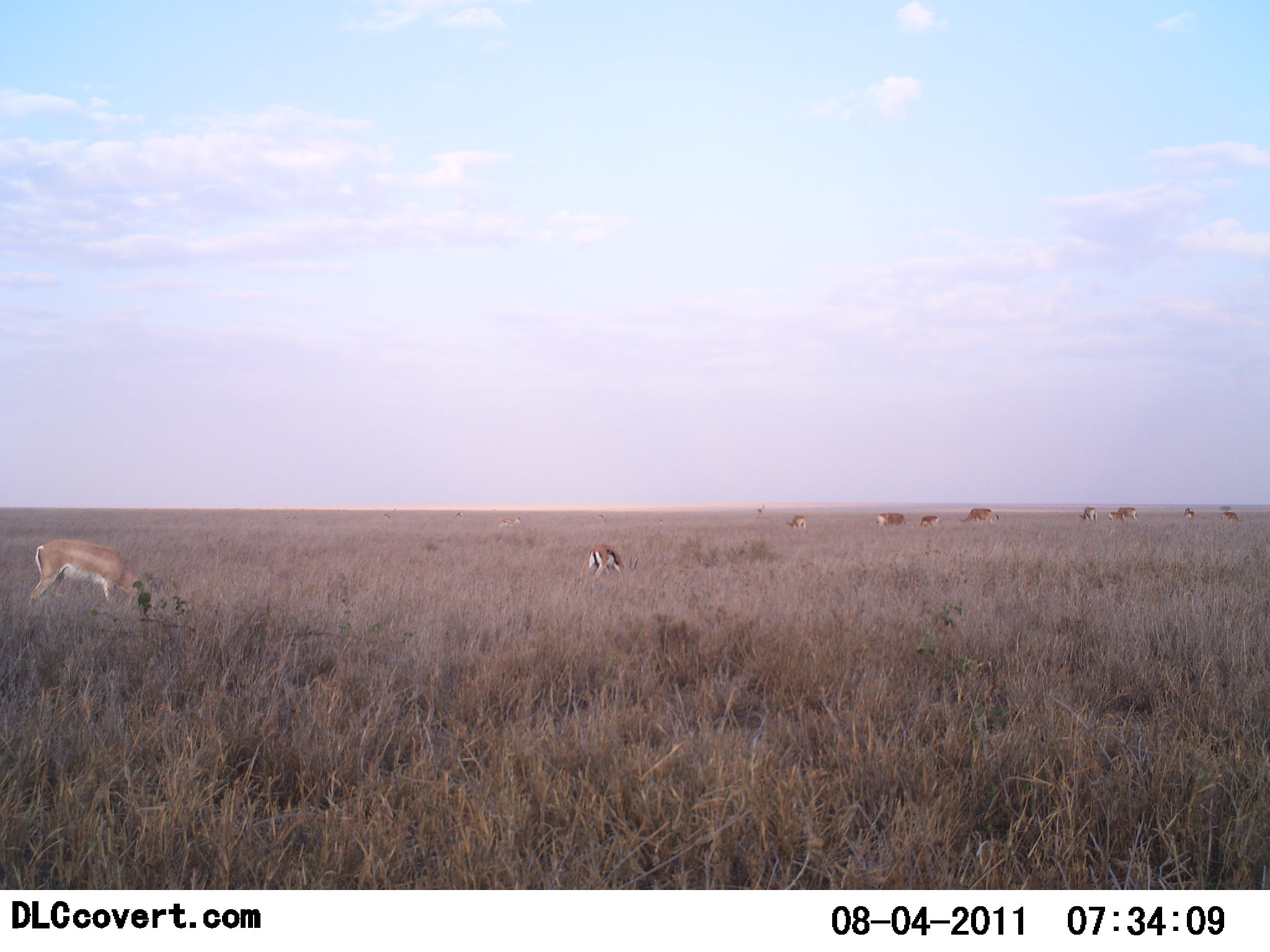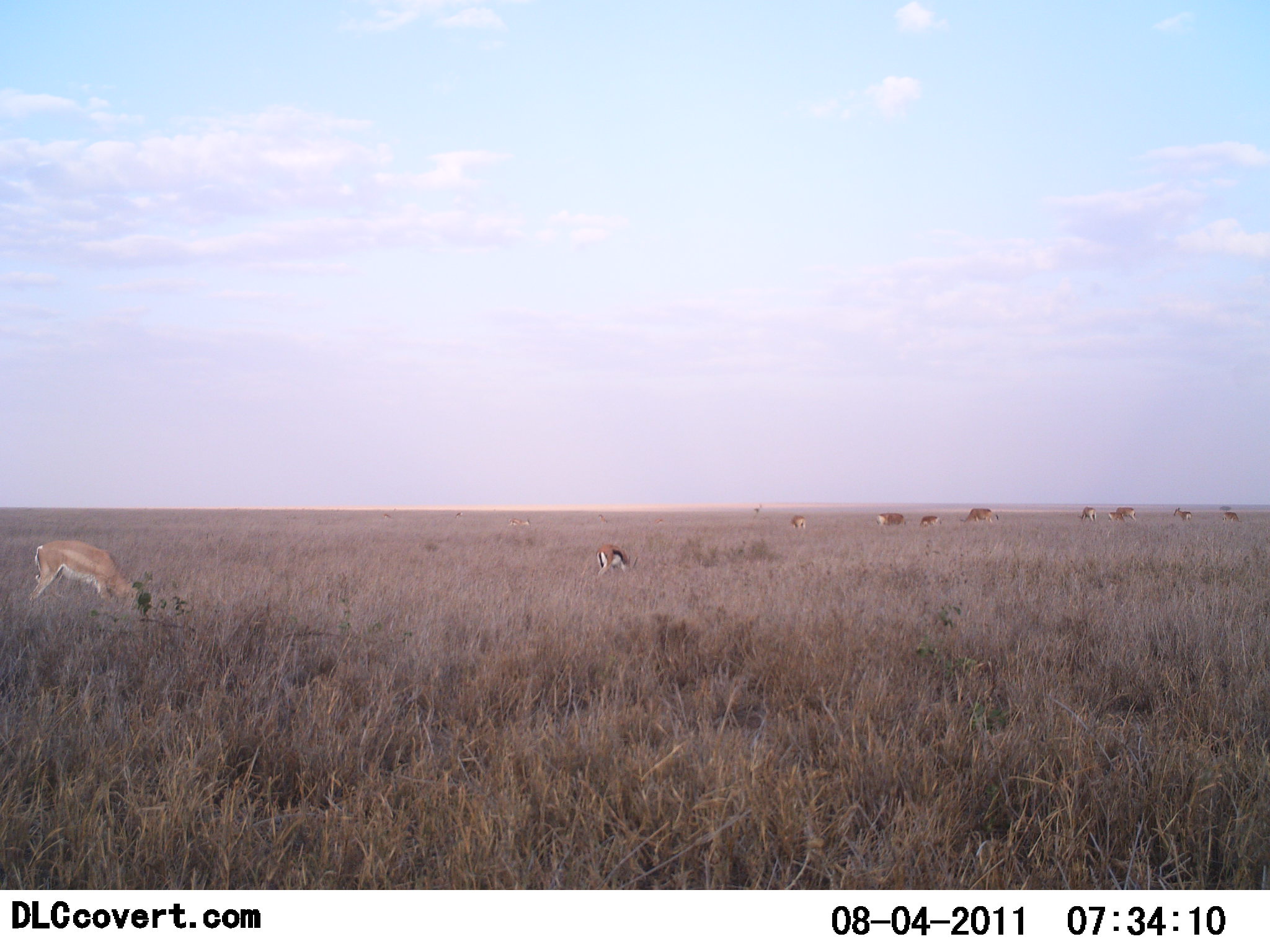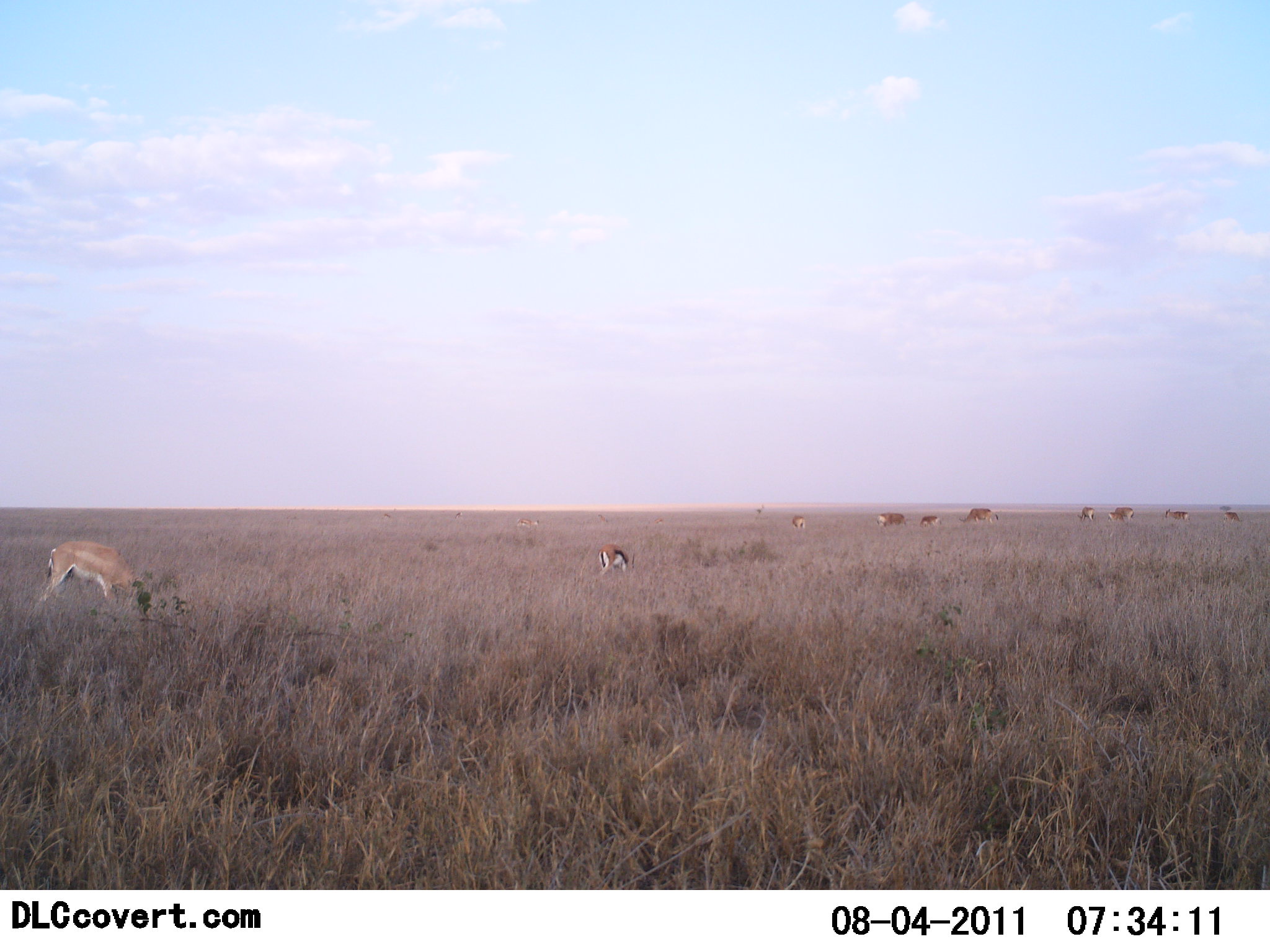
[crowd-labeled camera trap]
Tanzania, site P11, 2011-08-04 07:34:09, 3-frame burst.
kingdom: Animalia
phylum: Chordata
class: Mammalia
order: Artiodactyla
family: Bovidae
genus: Nanger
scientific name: Nanger granti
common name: grant's gazelle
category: gazellegrants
Gazellegrants (grant's gazelle) (Nanger granti), count 10. Behavior (volunteer vote fractions): standing 35%, resting 0%, moving 10%, interacting 0%. Young present (vote fraction): 0%. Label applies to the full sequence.